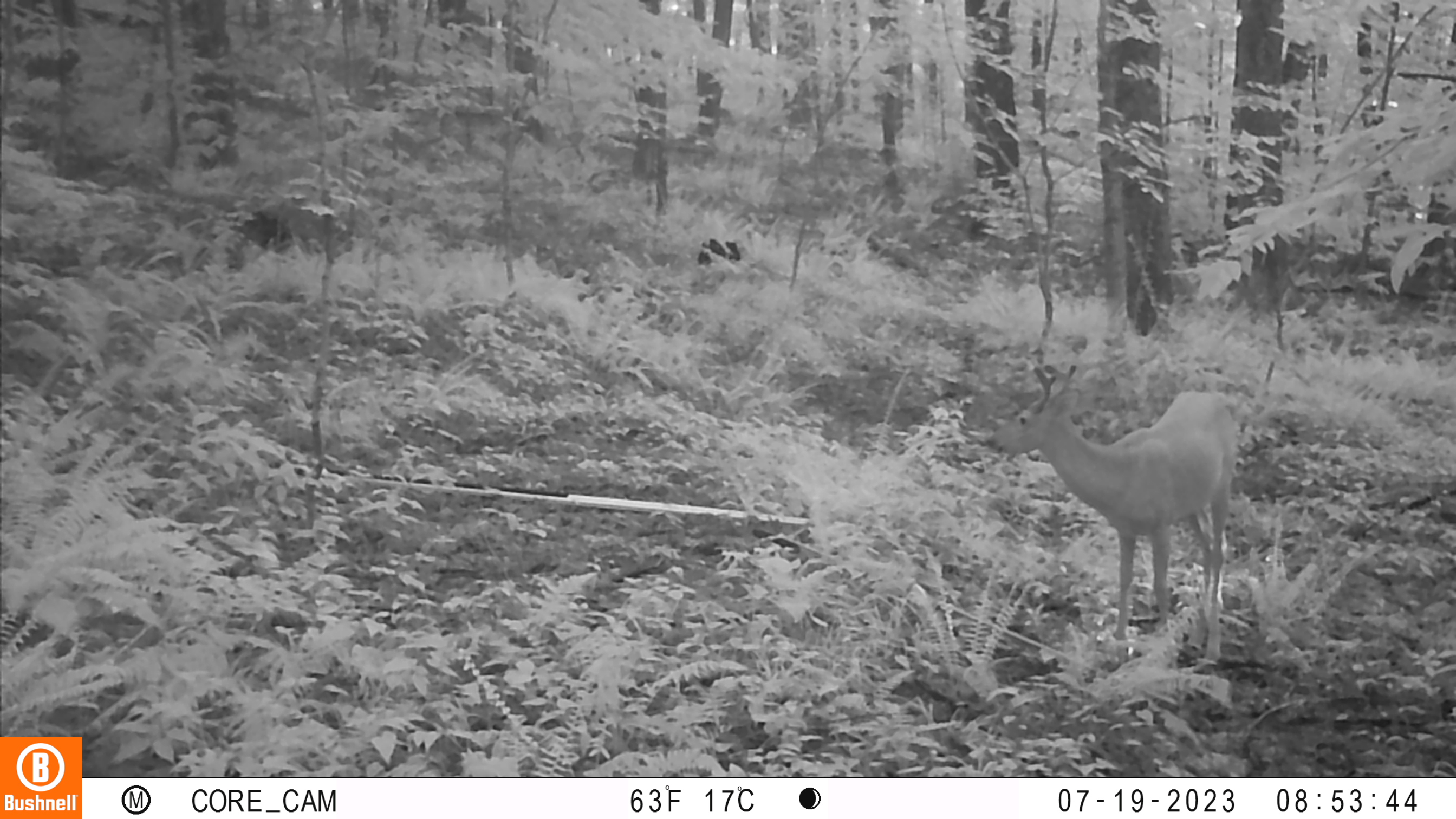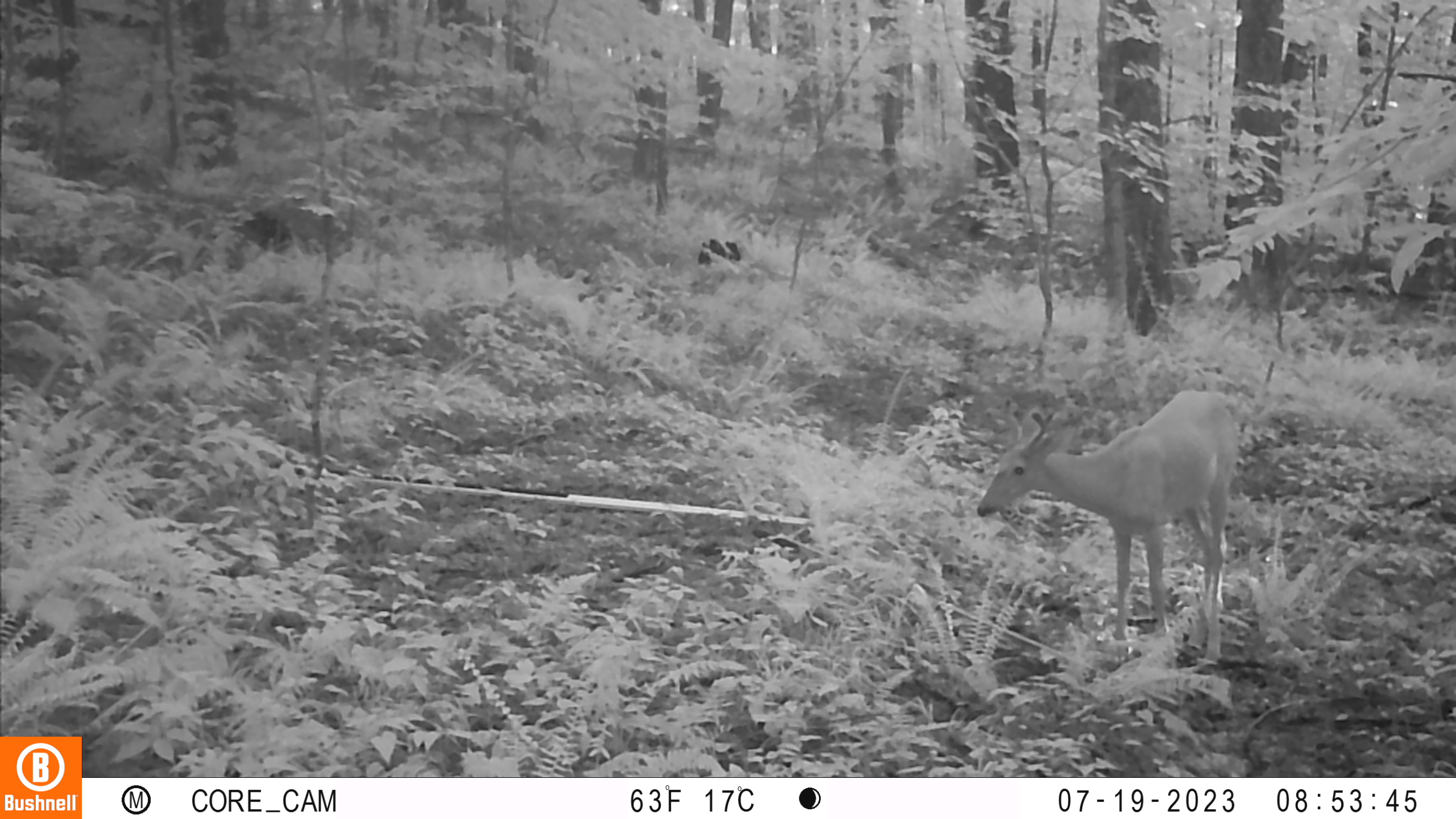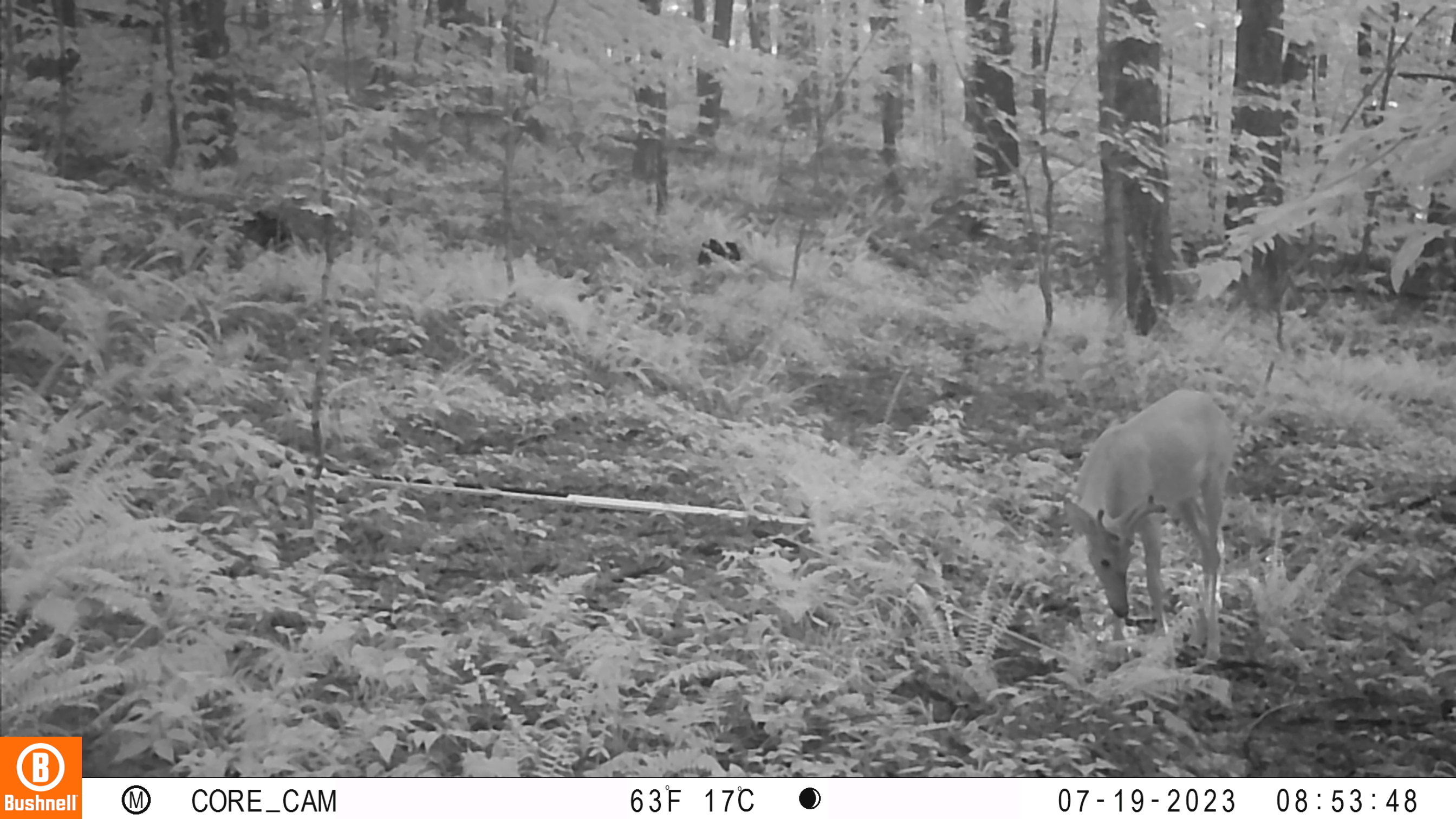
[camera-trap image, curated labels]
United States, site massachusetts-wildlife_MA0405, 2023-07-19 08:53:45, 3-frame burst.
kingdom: Animalia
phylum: Chordata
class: Mammalia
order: Artiodactyla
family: Cervidae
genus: Odocoileus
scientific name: Odocoileus virginianus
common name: white-tailed deer